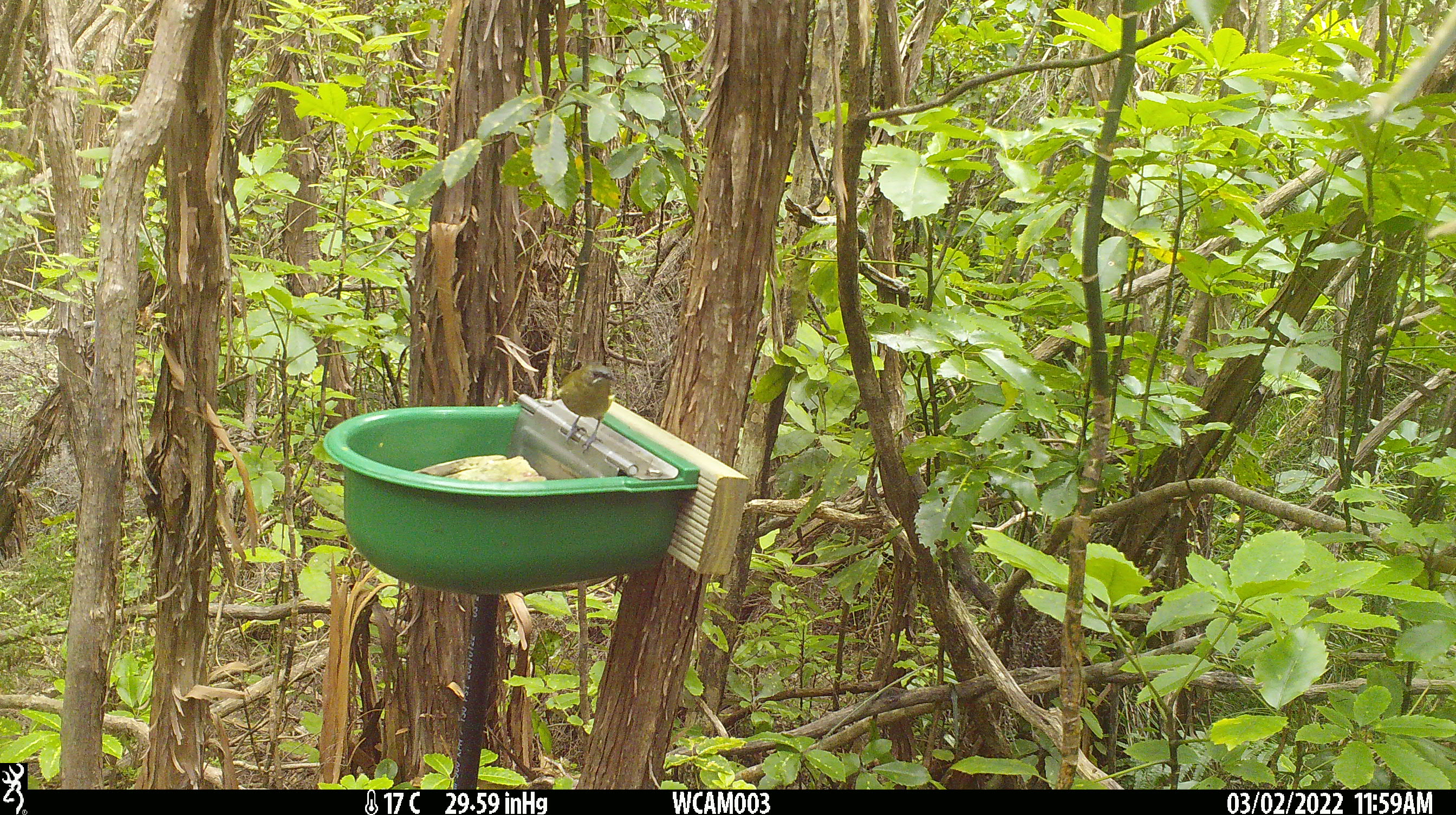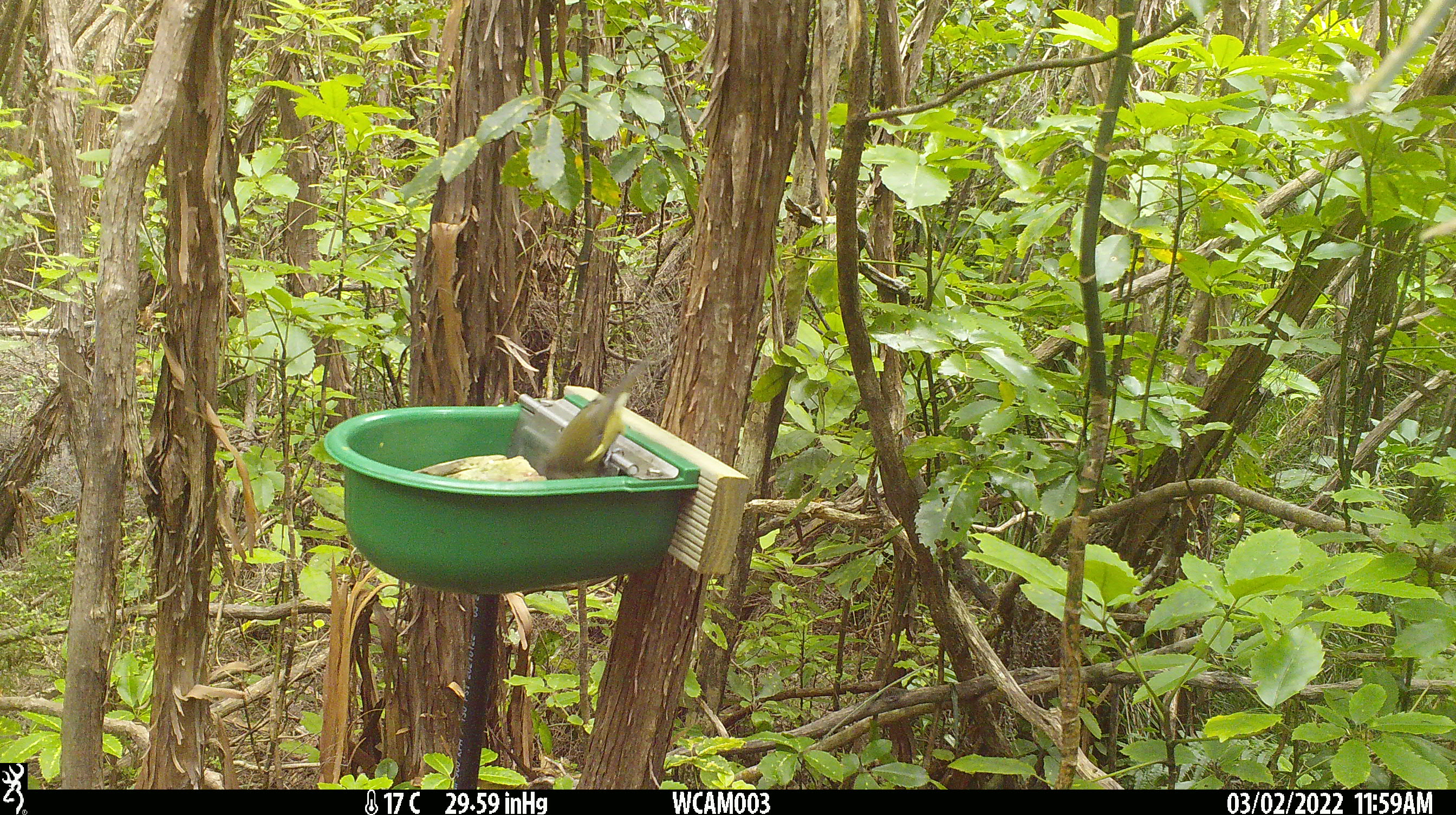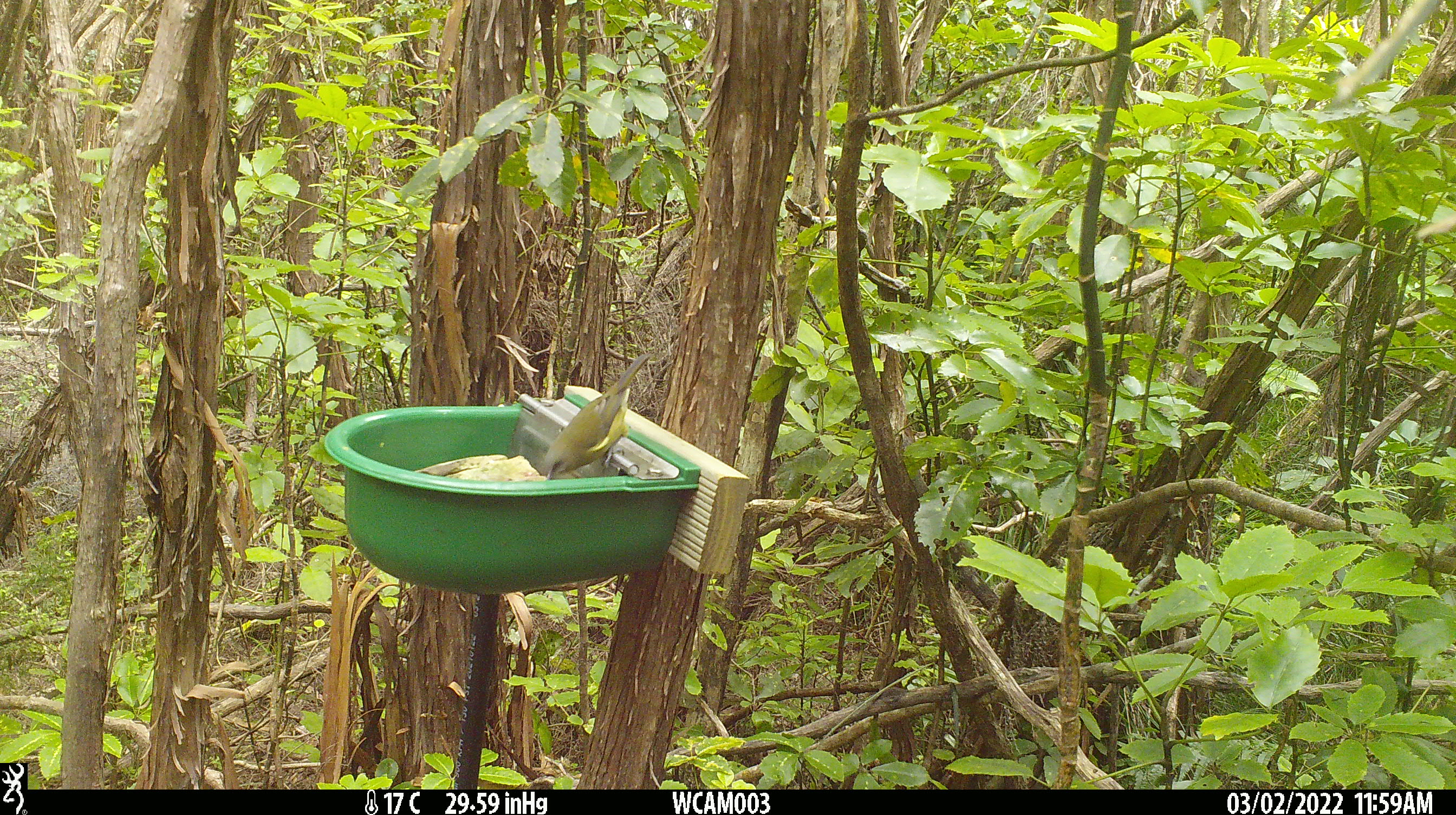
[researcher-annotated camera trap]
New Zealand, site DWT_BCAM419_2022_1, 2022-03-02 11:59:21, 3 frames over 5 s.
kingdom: Animalia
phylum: Chordata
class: Aves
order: Passeriformes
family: Meliphagidae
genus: Anthornis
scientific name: Anthornis melanura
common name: new zealand bellbird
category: bellbird